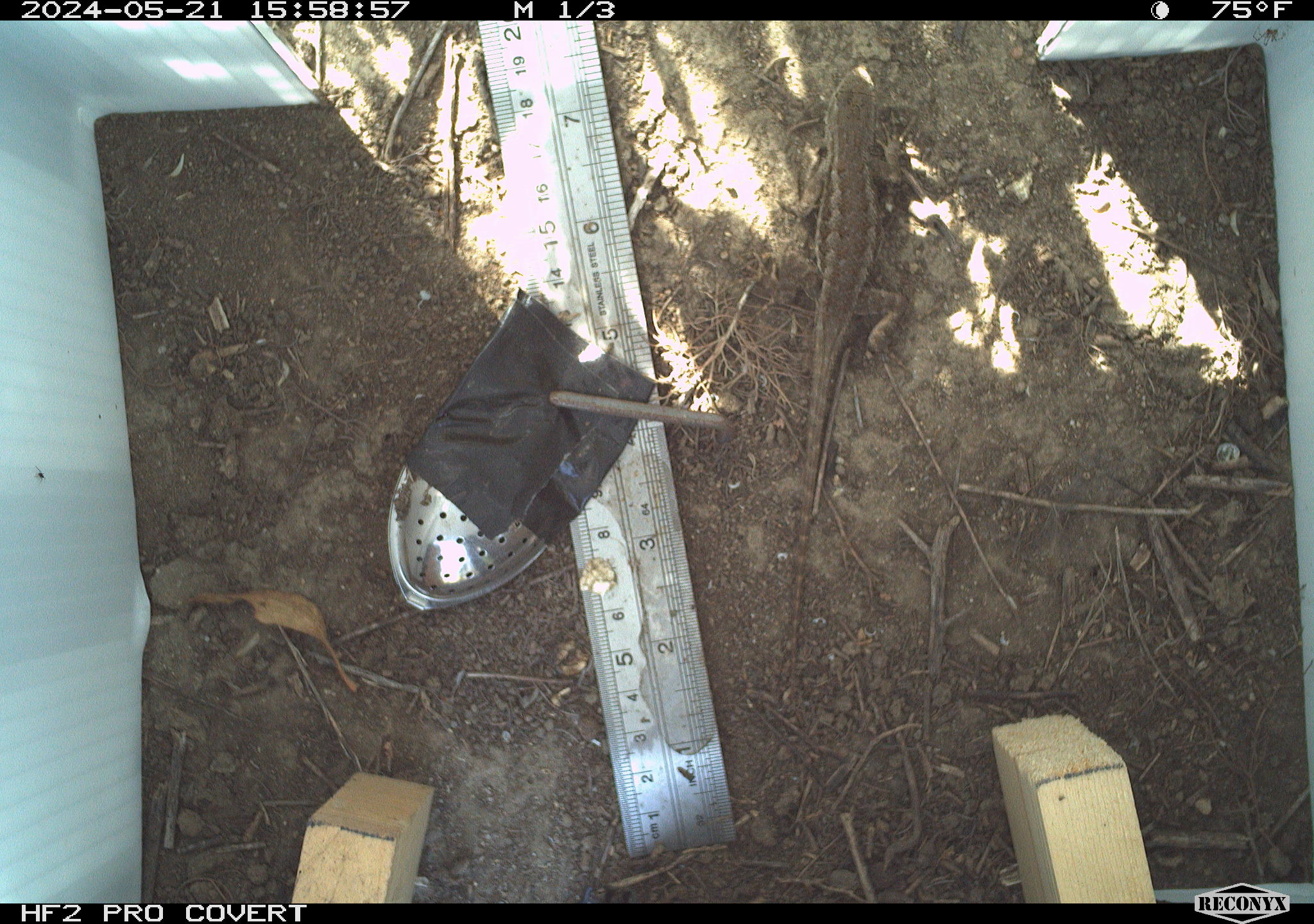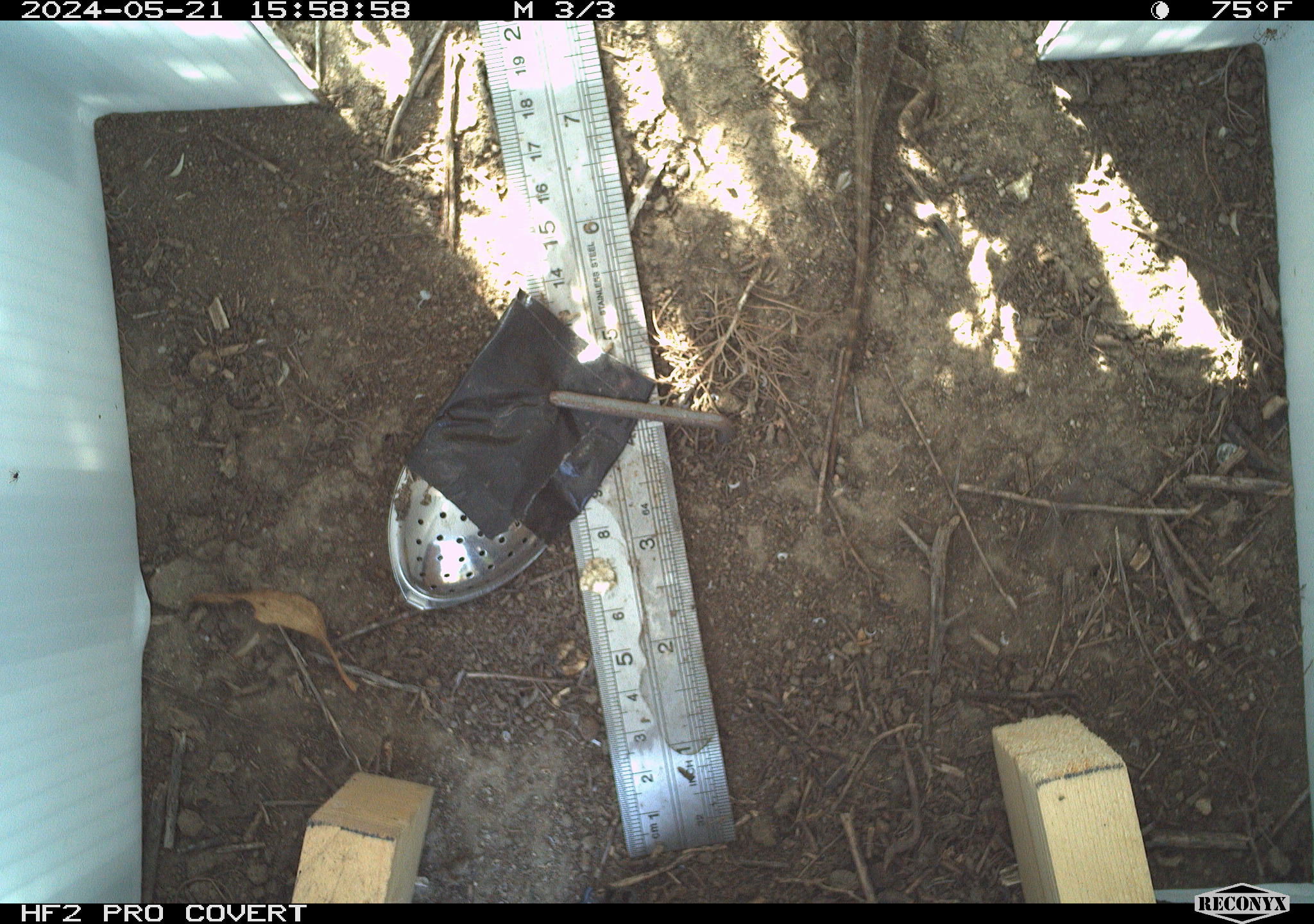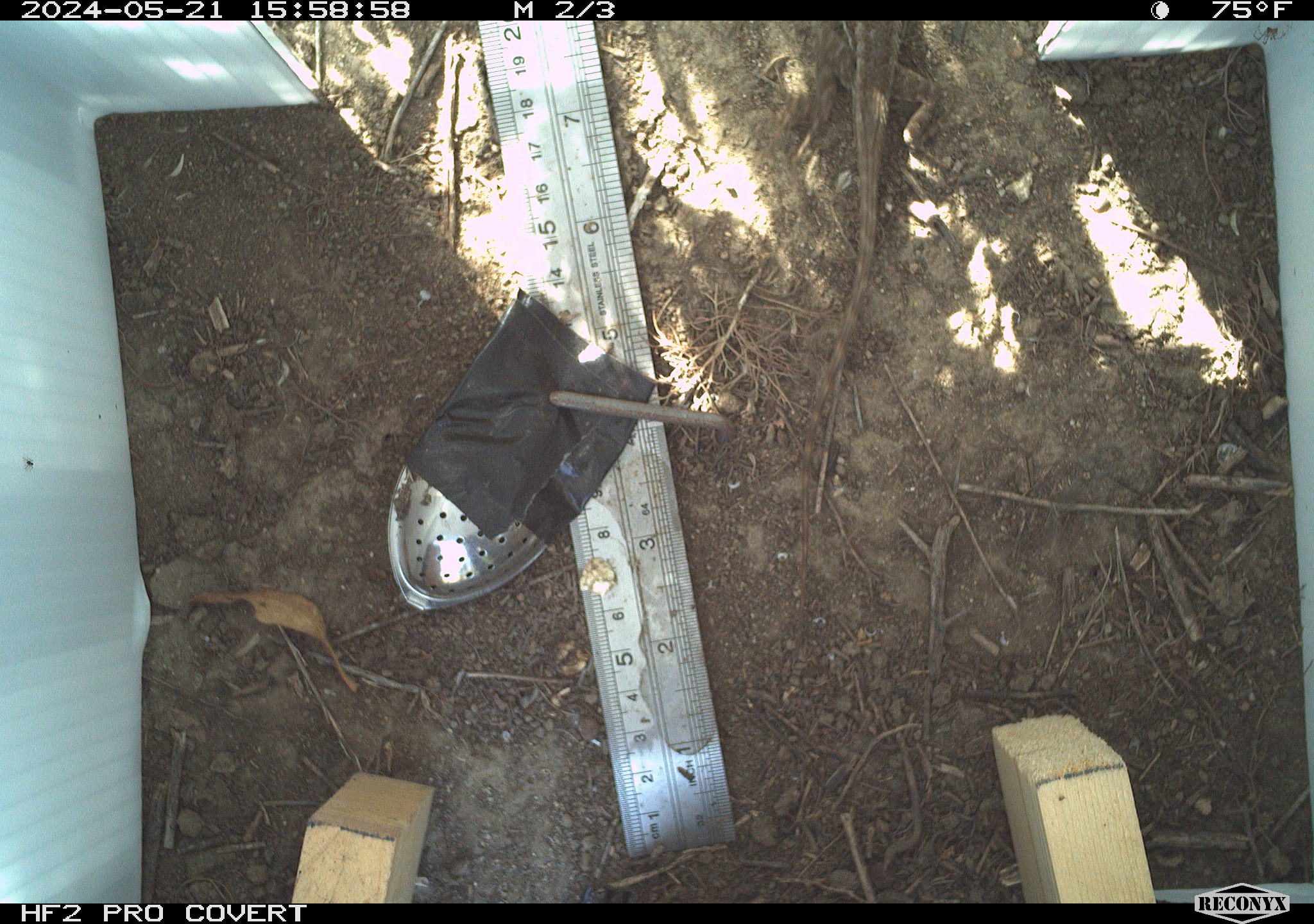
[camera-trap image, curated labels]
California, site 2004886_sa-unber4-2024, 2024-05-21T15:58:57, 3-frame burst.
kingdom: Animalia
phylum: Chordata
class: Reptilia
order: Squamata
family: Phrynosomatidae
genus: Sceloporus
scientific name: Sceloporus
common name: spiny lizards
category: sceloporus species